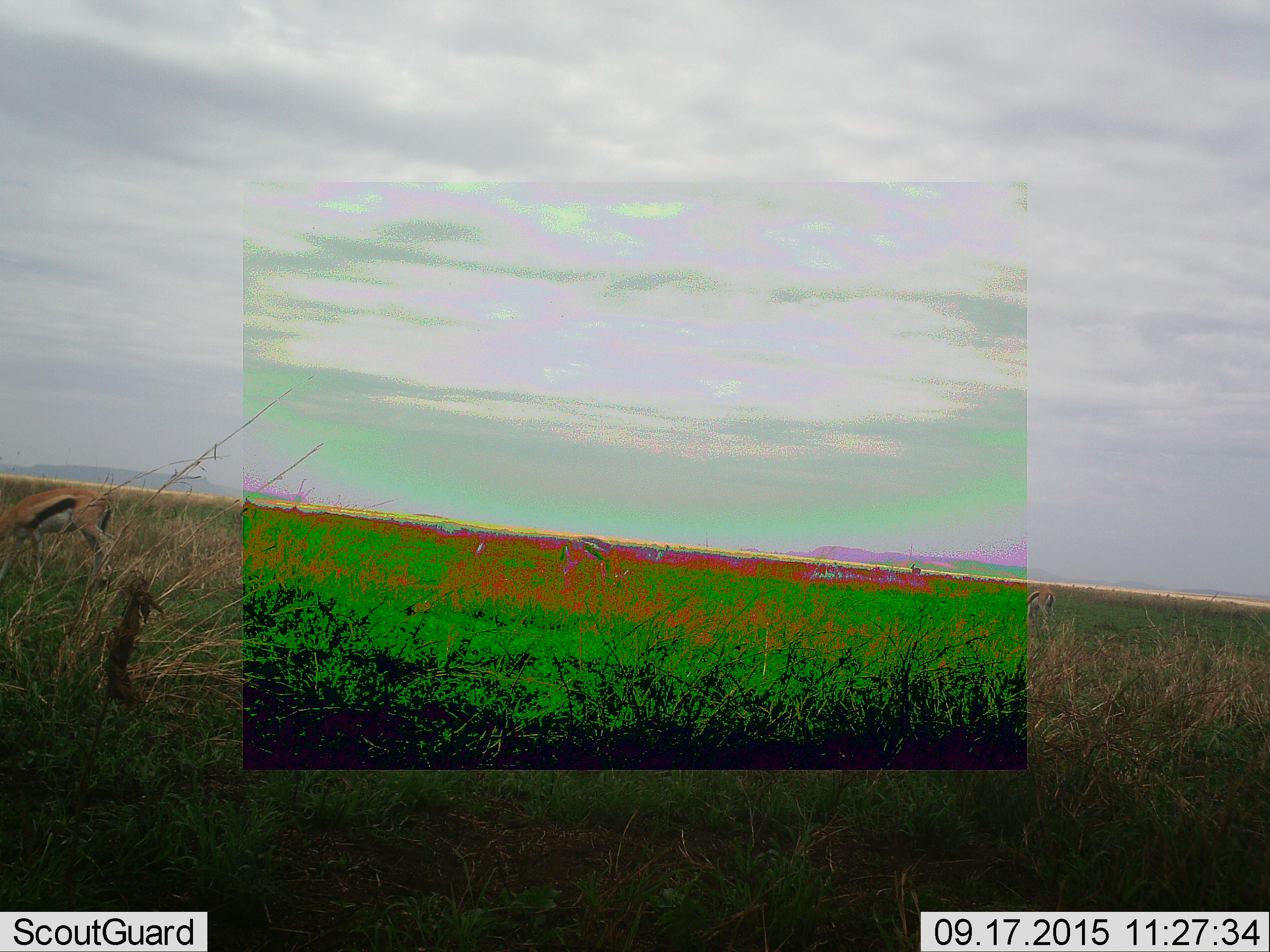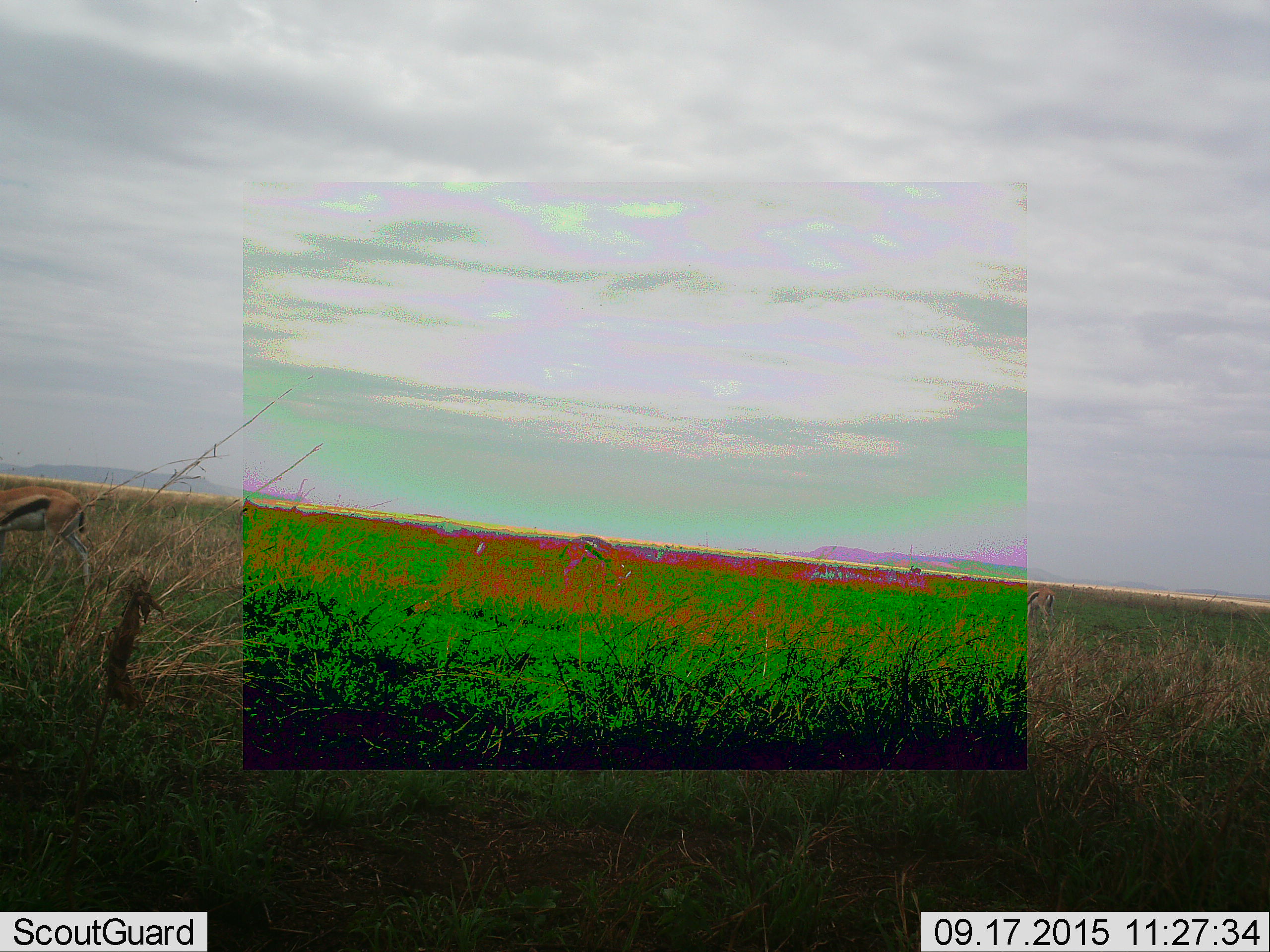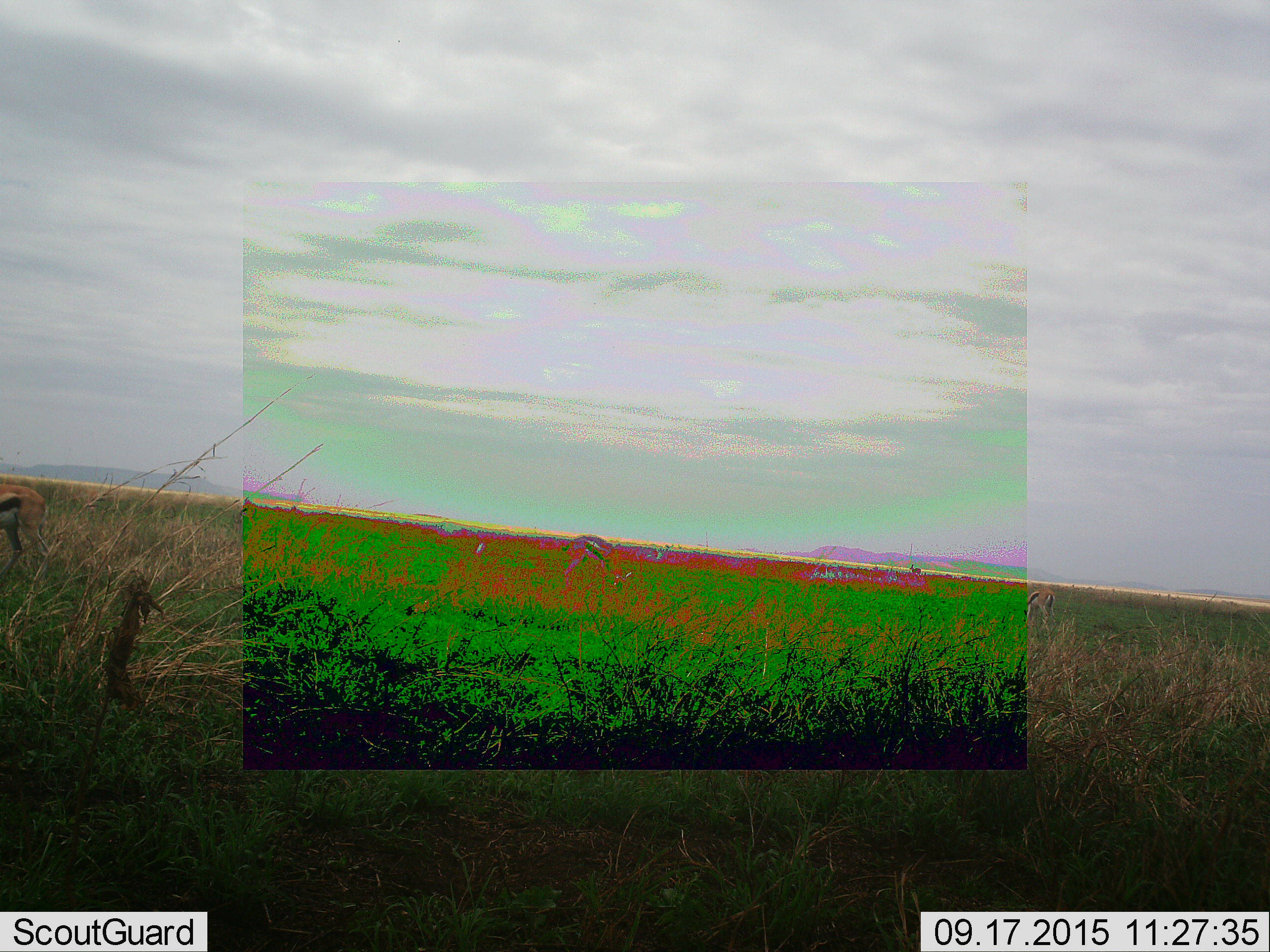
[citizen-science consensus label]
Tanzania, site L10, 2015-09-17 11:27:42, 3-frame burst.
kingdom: Animalia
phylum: Chordata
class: Mammalia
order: Artiodactyla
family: Bovidae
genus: Eudorcas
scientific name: Eudorcas thomsonii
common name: thomson's gazelle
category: gazellethomsons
Gazellethomsons (thomson's gazelle) (Eudorcas thomsonii), count 2. Behavior (volunteer vote fractions): standing 14%, resting 0%, moving 57%, interacting 14%. Young present (vote fraction): 0%. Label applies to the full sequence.